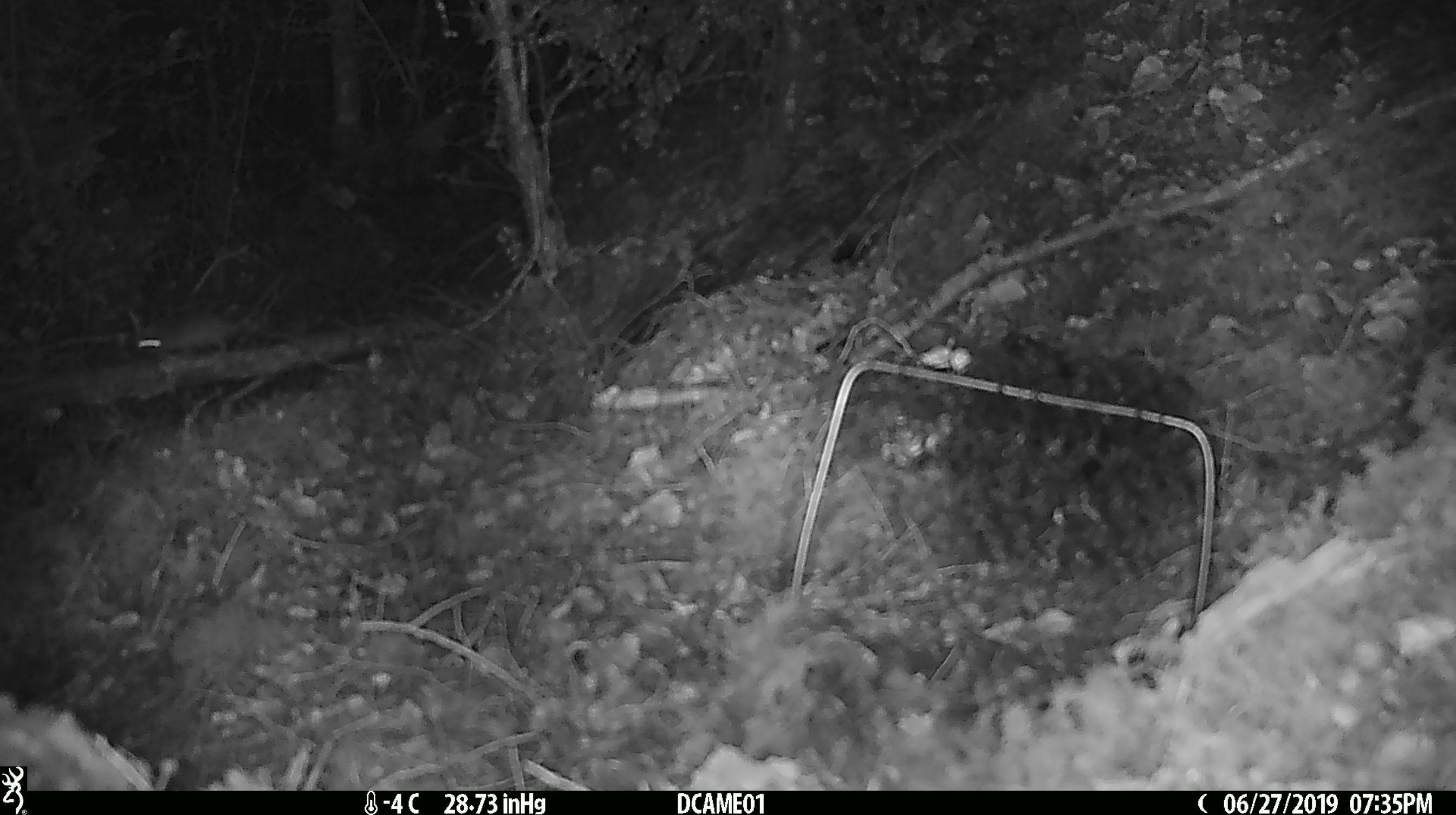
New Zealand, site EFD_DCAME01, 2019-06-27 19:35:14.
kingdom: Animalia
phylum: Chordata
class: Mammalia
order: Rodentia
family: Muridae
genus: Mus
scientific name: Mus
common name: mouse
Mouse (Mus).